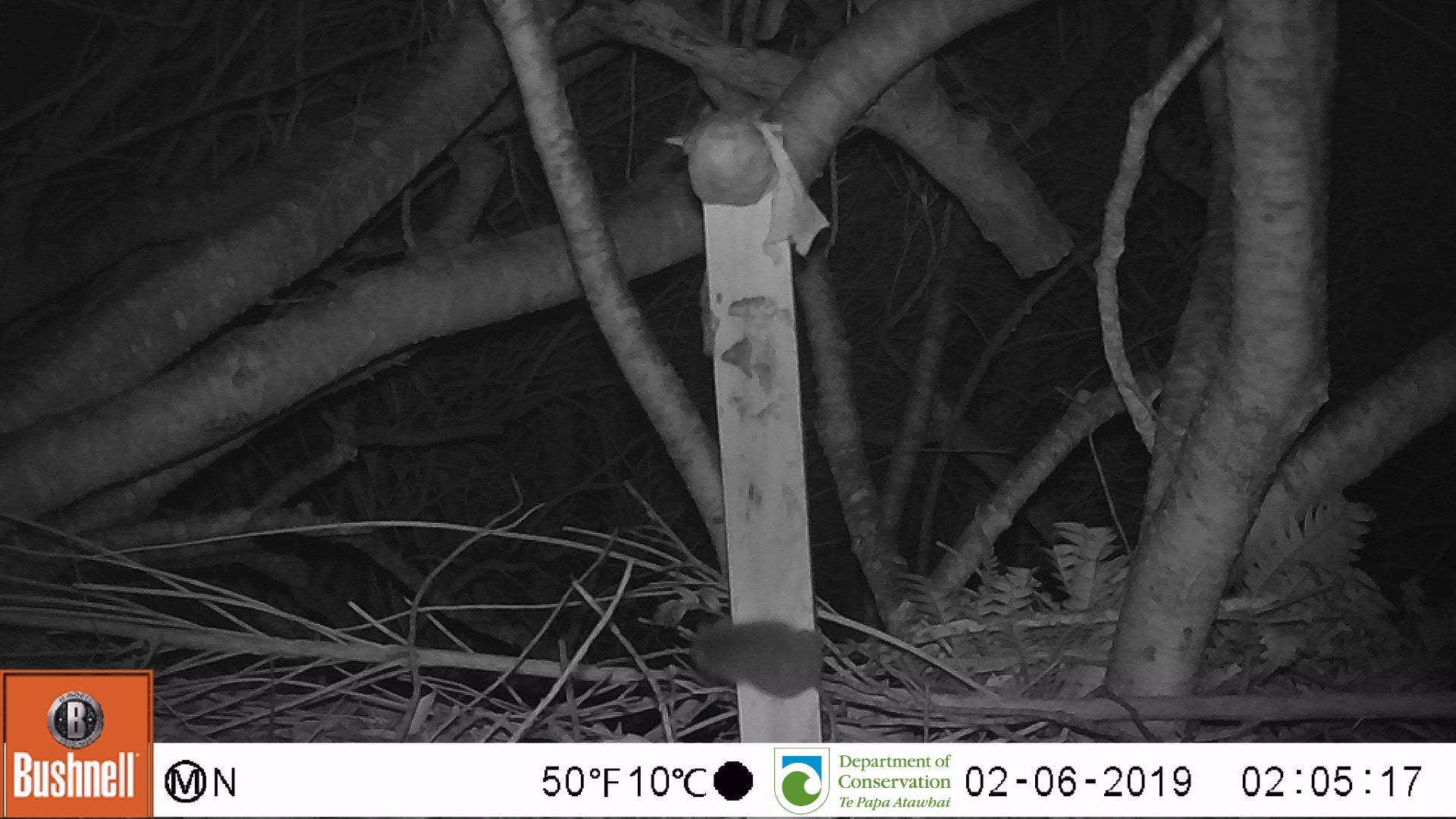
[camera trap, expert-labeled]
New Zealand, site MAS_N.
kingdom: Animalia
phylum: Chordata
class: Mammalia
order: Rodentia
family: Muridae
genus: Mus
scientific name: Mus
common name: mouse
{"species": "mouse (Mus)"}